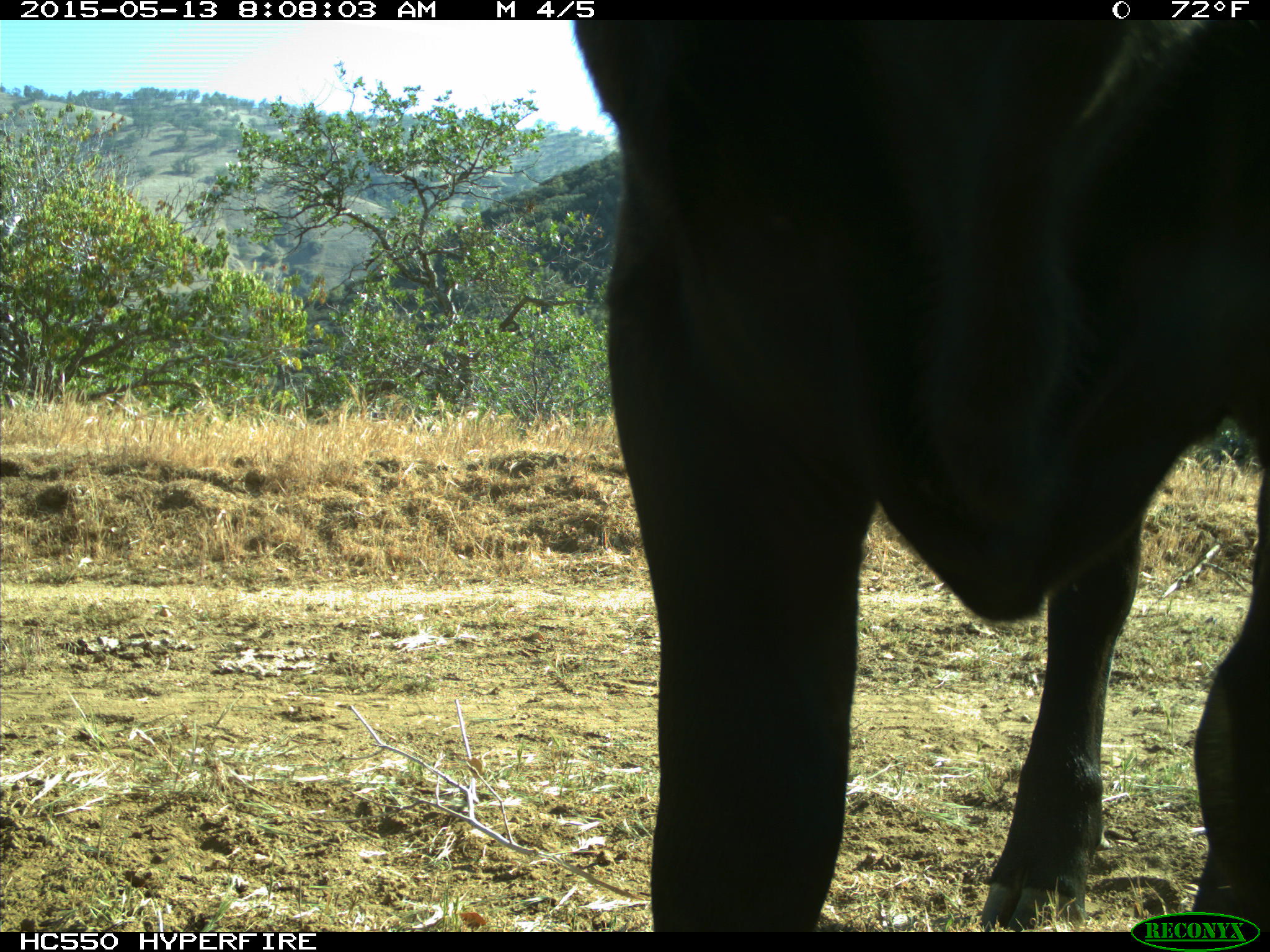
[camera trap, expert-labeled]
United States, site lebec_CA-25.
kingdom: Animalia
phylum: Chordata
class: Mammalia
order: Artiodactyla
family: Bovidae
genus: Bos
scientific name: Bos taurus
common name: domestic cow